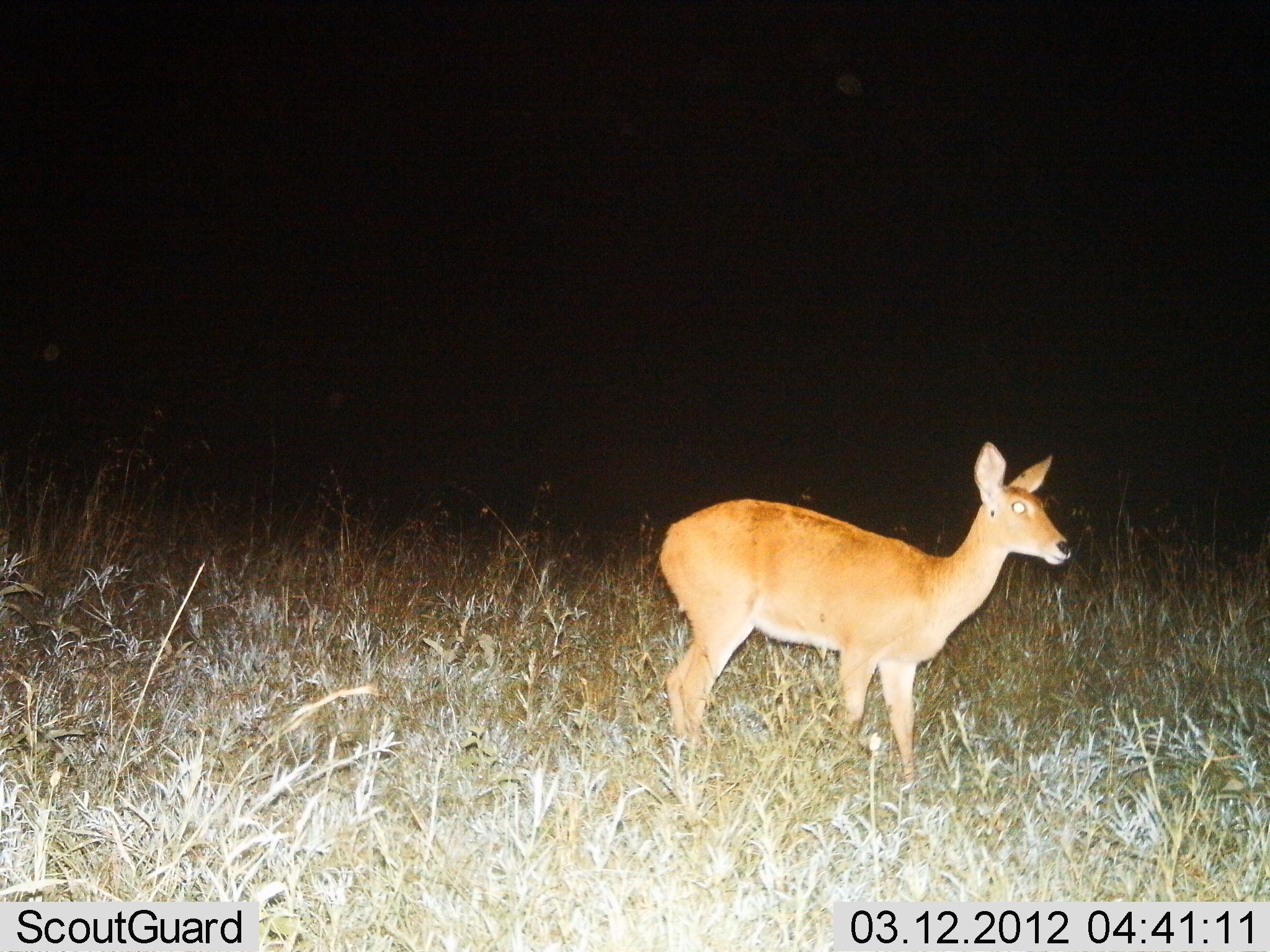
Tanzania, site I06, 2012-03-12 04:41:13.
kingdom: Animalia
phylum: Chordata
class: Mammalia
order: Artiodactyla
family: Bovidae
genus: Redunca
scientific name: Redunca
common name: reedbuck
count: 1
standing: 97%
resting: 0%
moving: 0%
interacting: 0%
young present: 0%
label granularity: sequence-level